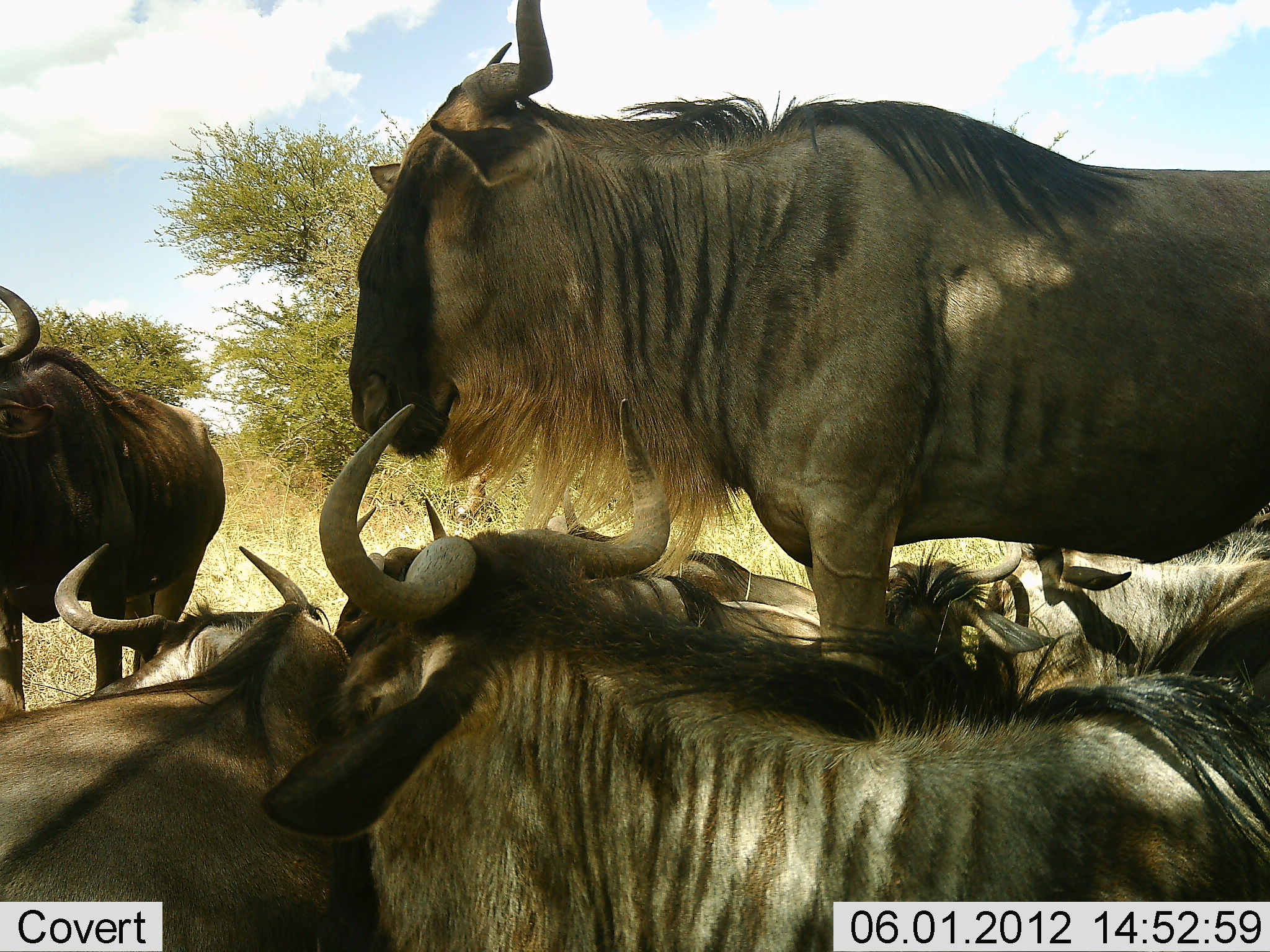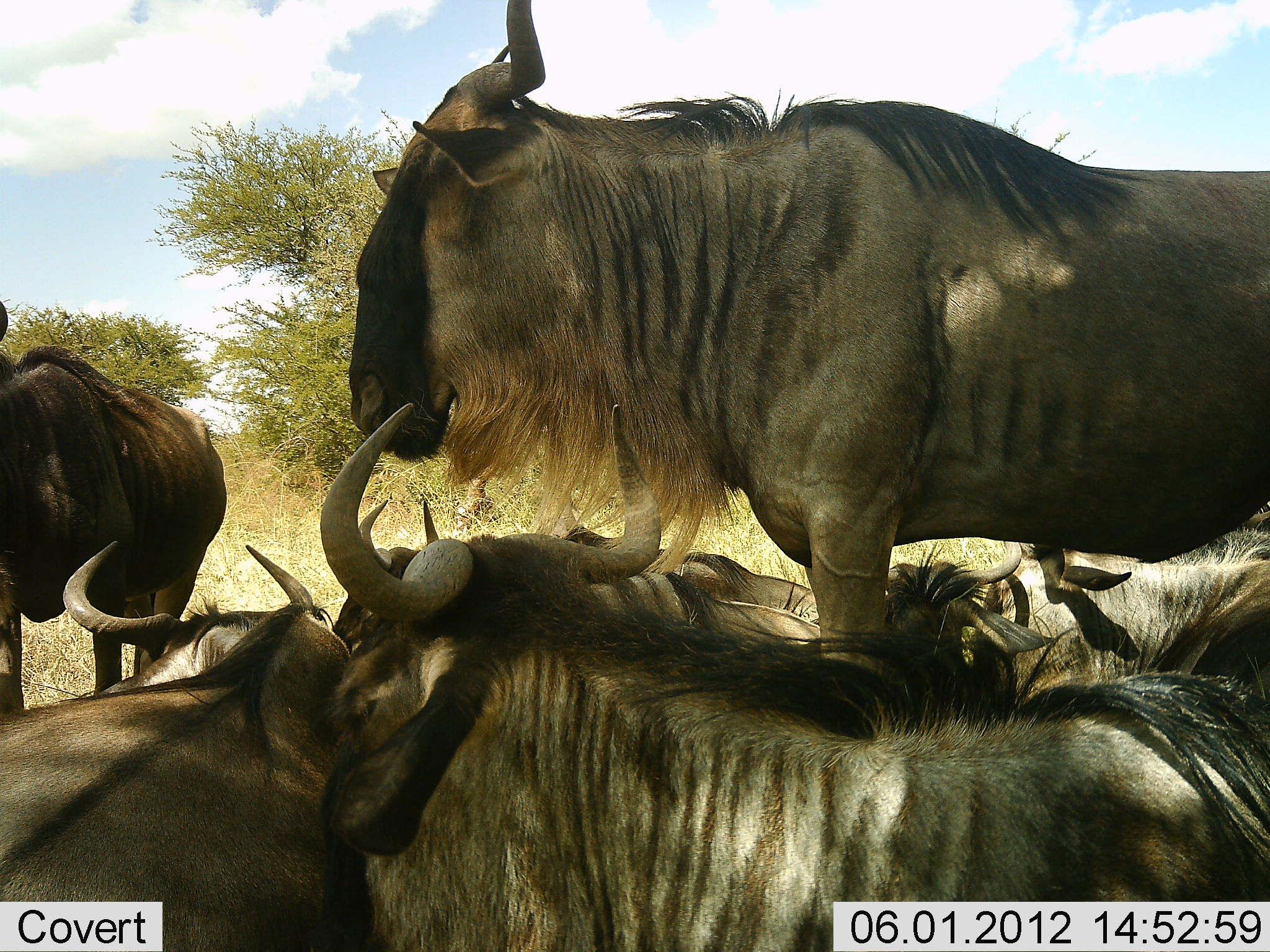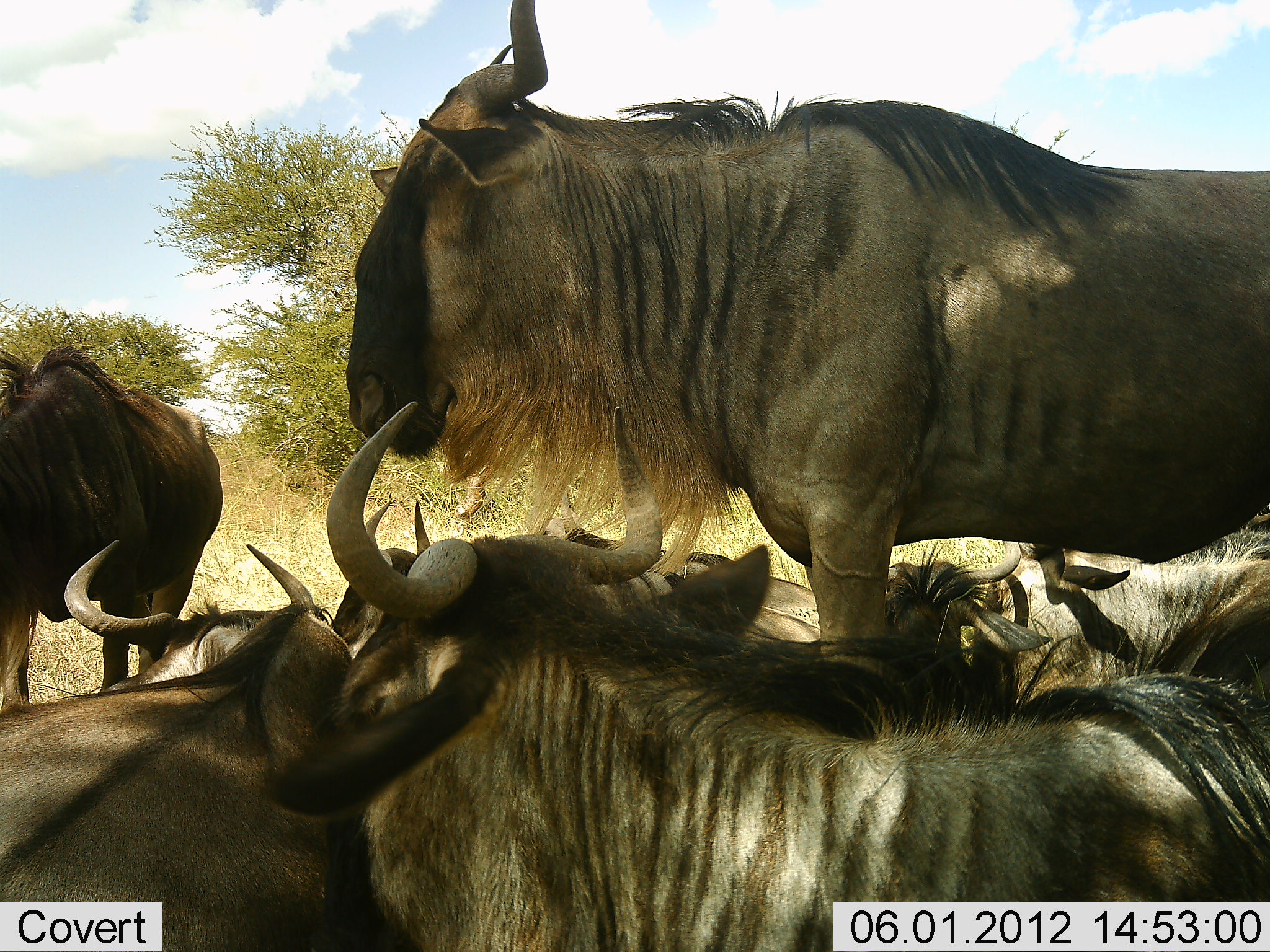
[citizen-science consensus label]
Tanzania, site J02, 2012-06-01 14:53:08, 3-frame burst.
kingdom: Animalia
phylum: Chordata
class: Mammalia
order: Artiodactyla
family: Bovidae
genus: Connochaetes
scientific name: Connochaetes taurinus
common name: blue wildebeest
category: wildebeest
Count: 6.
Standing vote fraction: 80%.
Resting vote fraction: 80%.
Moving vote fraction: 10%.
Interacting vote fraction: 20%.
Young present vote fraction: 0%.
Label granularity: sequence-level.